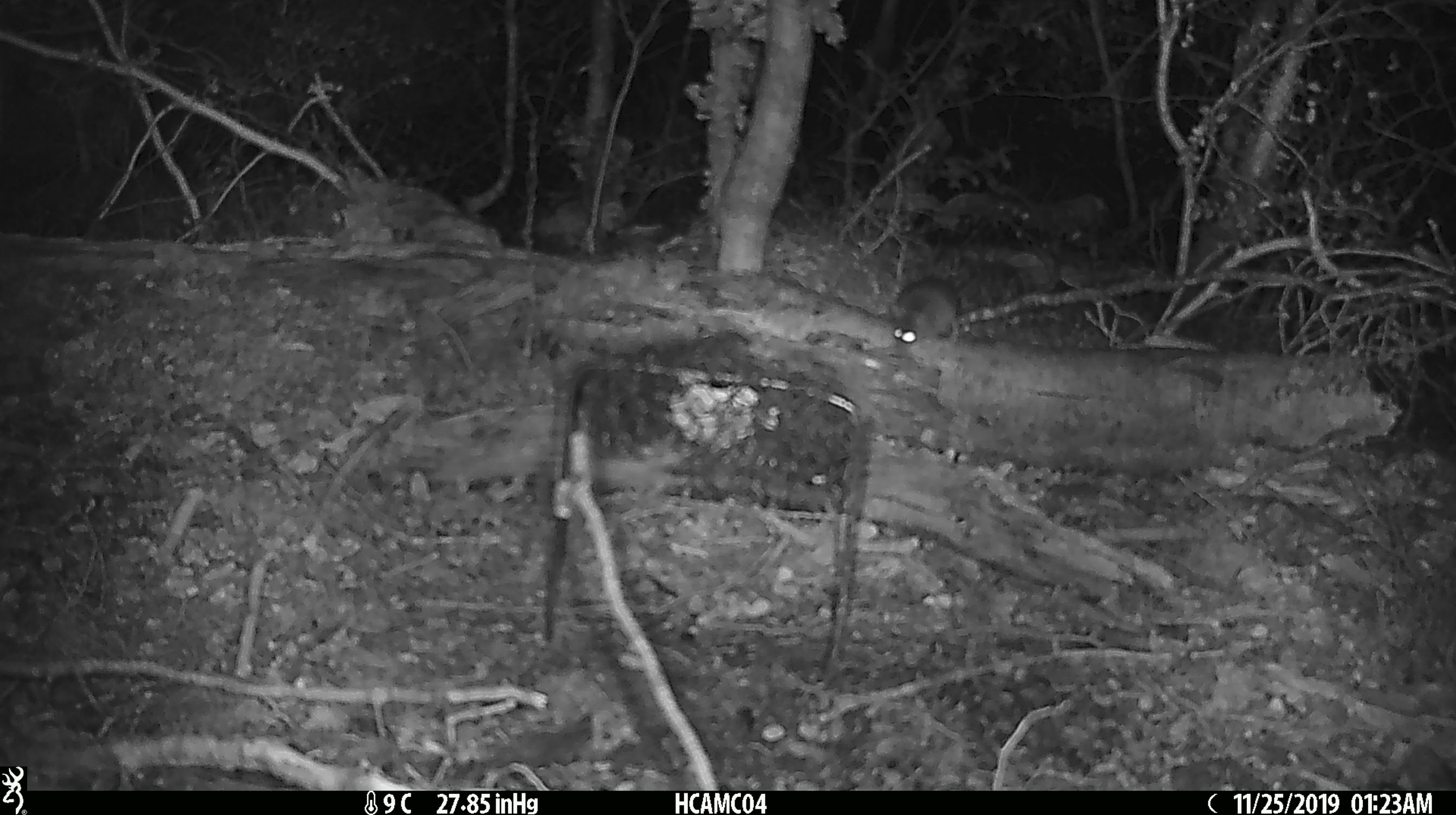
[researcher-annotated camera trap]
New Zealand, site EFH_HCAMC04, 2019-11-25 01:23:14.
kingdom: Animalia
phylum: Chordata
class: Mammalia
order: Rodentia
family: Muridae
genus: Mus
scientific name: Mus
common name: mouse